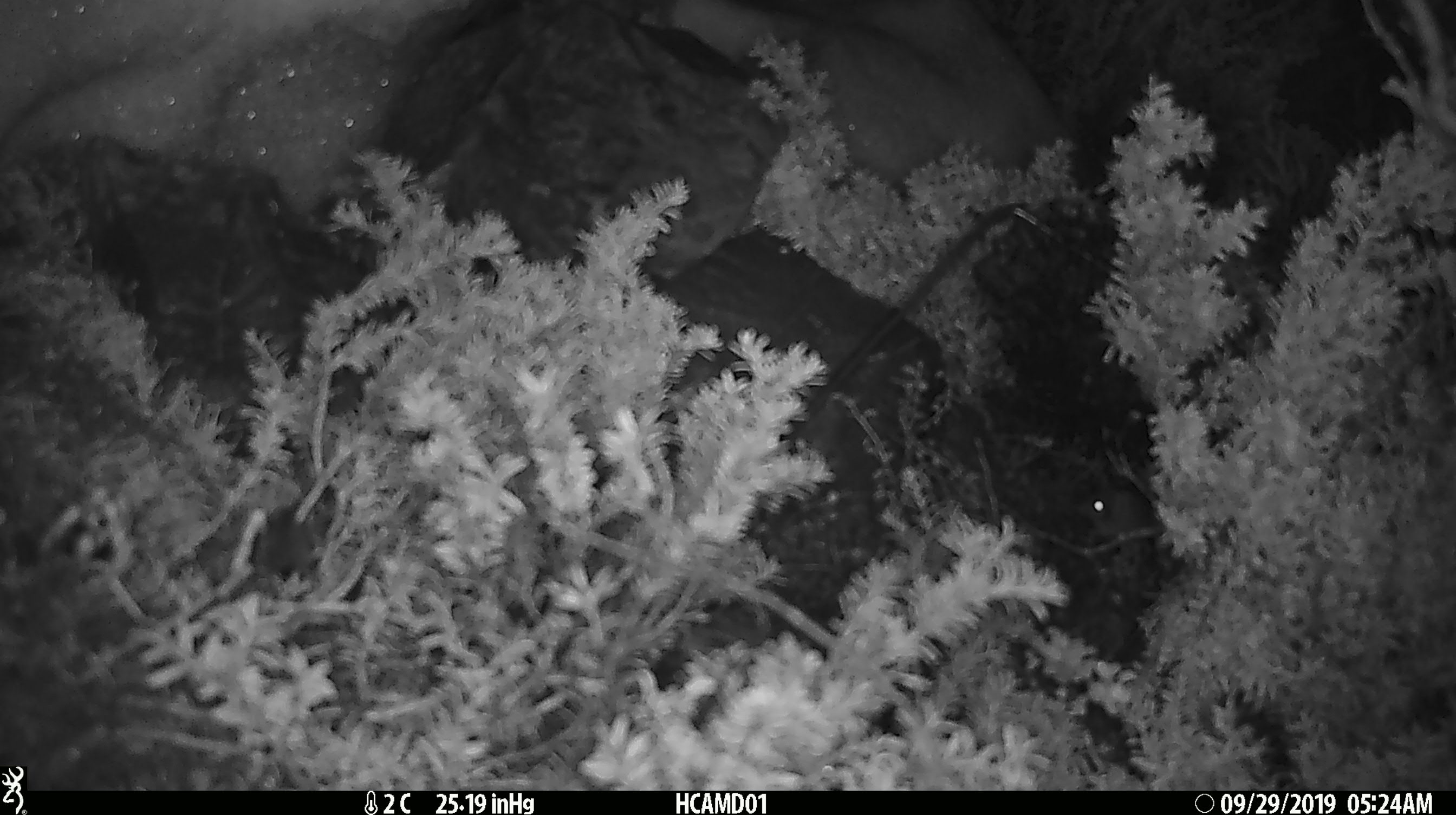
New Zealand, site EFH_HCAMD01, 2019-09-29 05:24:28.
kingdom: Animalia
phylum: Chordata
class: Mammalia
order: Rodentia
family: Muridae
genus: Mus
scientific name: Mus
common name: mouse